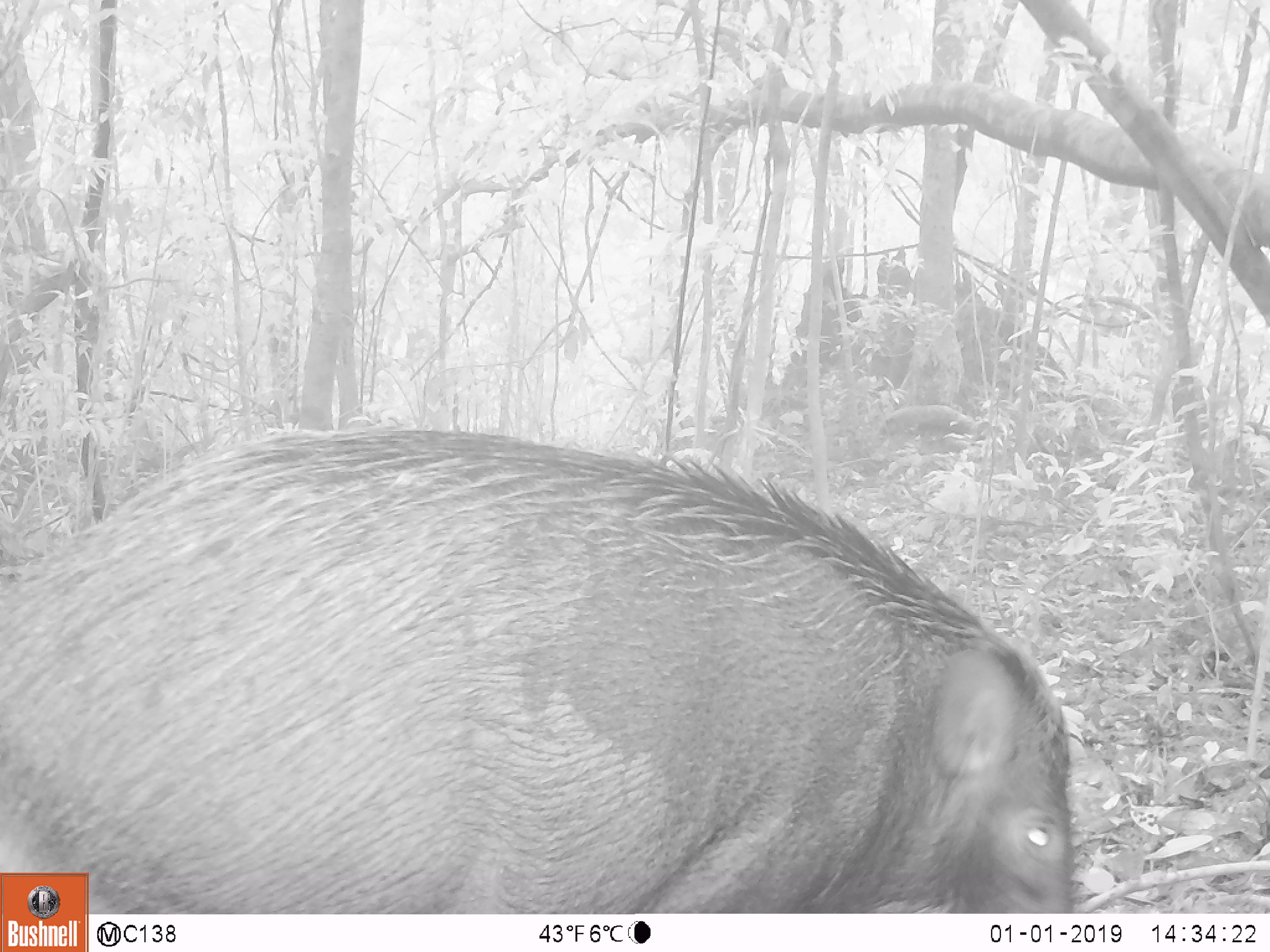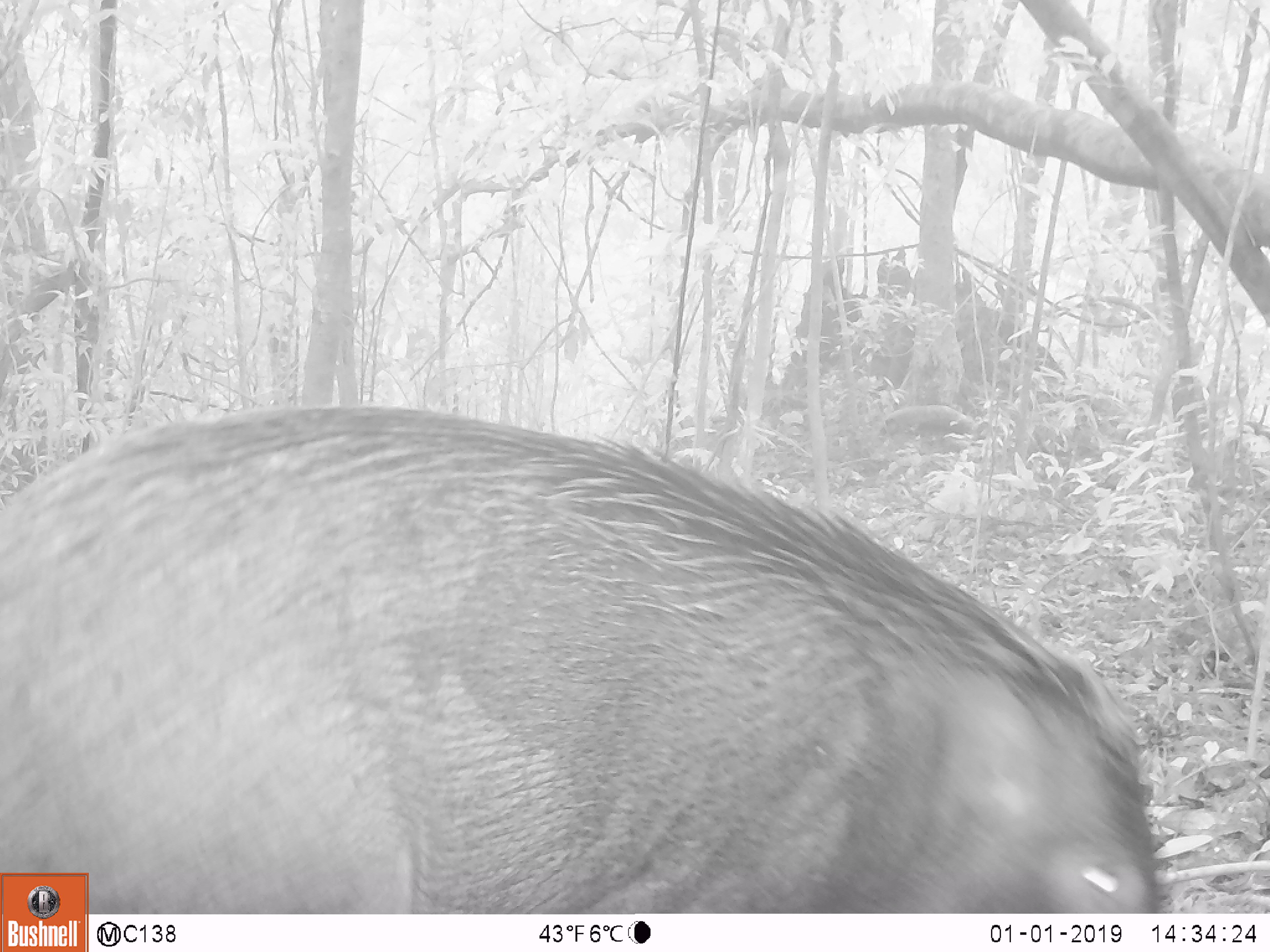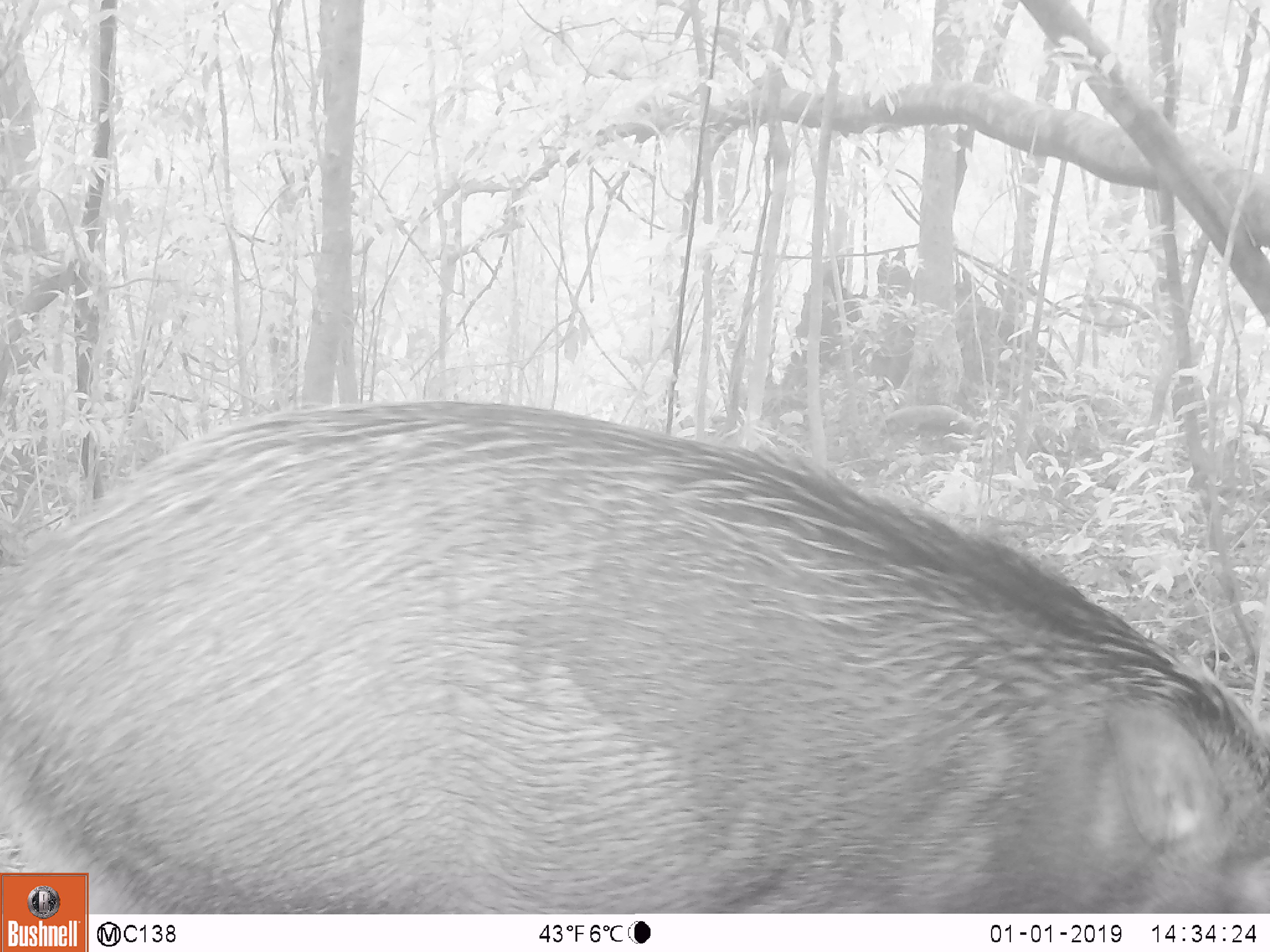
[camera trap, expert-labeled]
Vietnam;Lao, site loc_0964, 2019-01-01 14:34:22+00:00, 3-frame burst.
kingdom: Animalia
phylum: Chordata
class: Mammalia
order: Artiodactyla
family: Suidae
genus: Sus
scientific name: Sus scrofa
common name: eurasian wild pig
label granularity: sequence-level